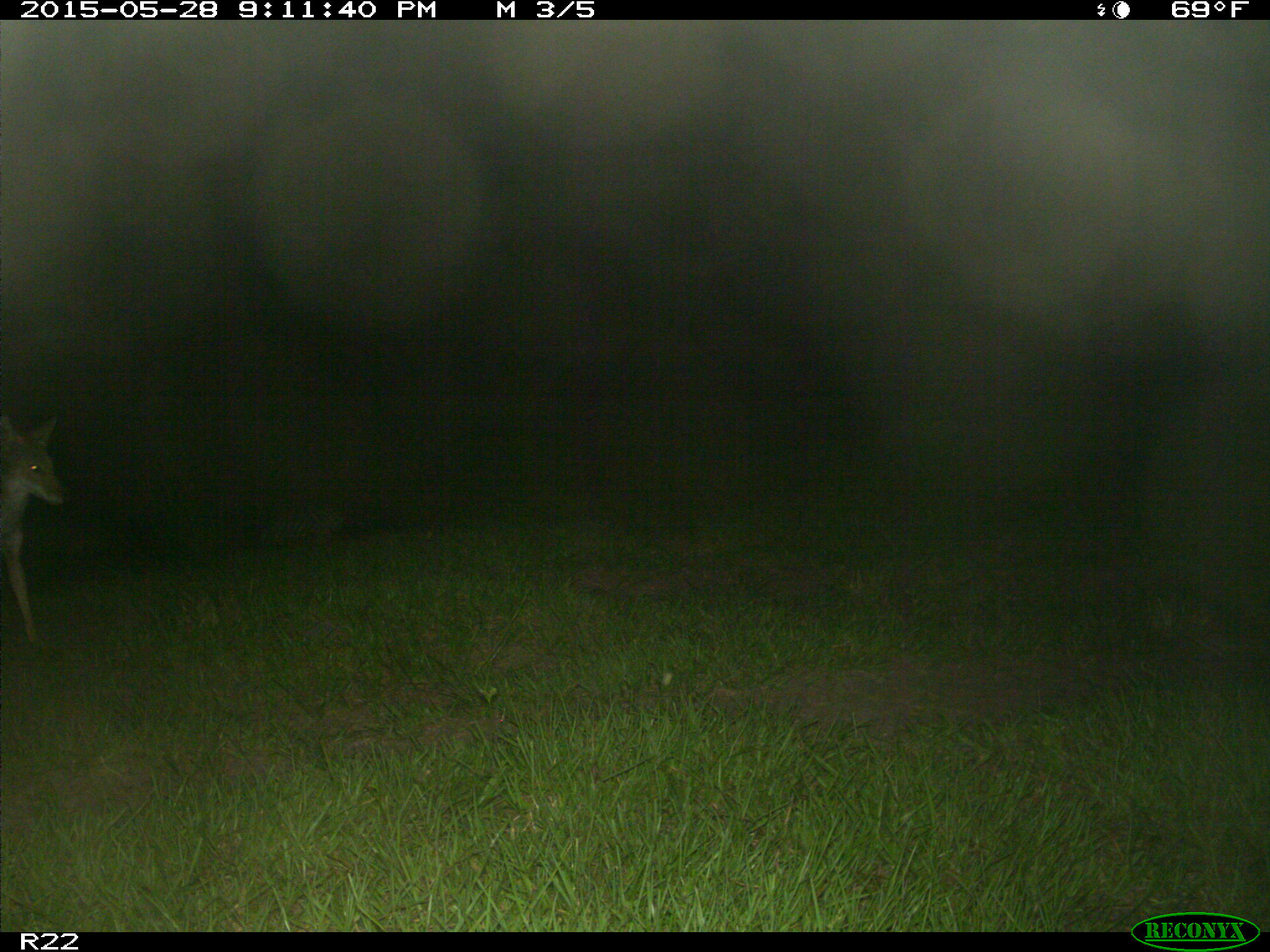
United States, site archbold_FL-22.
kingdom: Animalia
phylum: Chordata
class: Mammalia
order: Artiodactyla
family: Bovidae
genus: Bos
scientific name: Bos taurus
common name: domestic cow